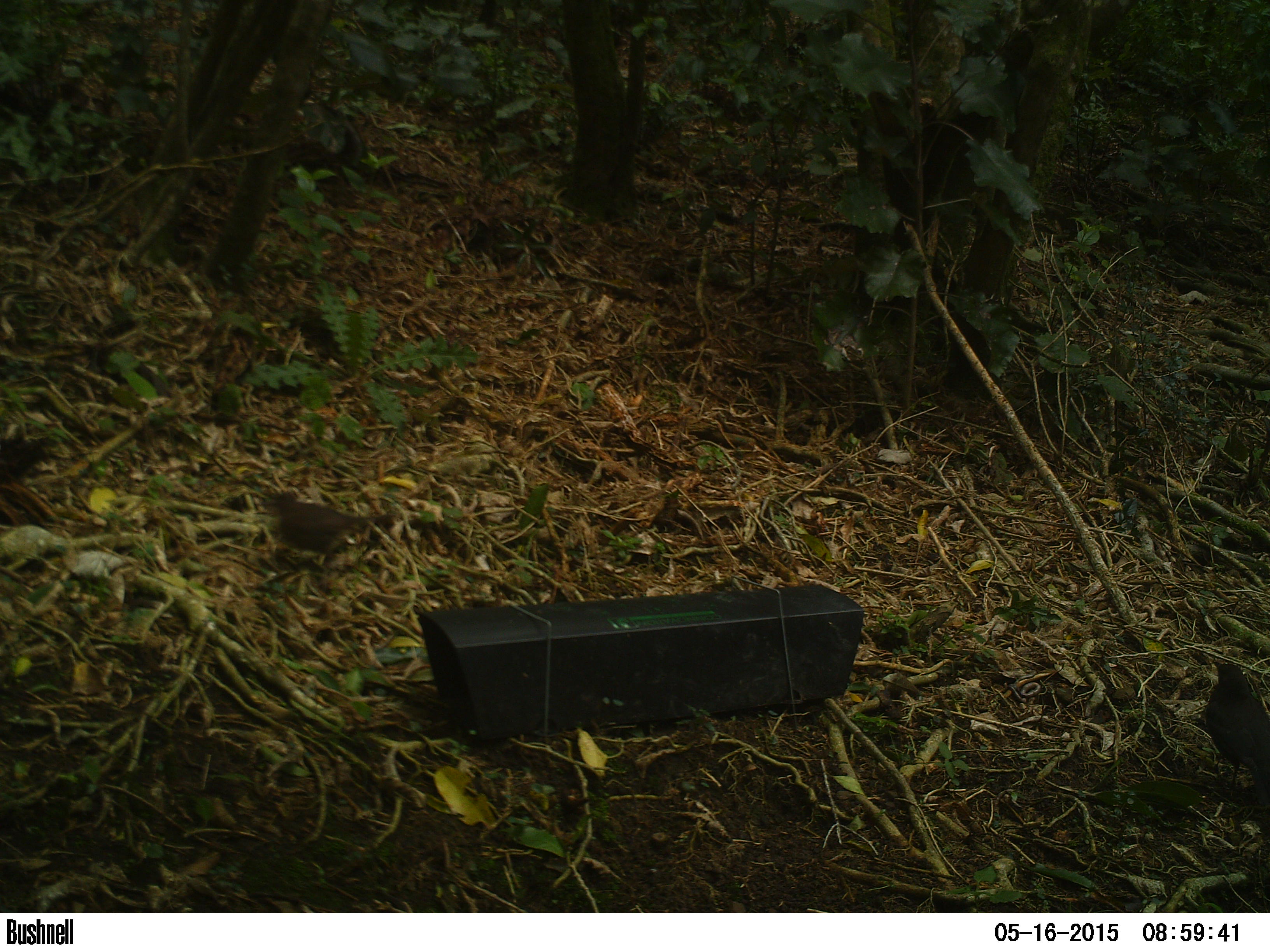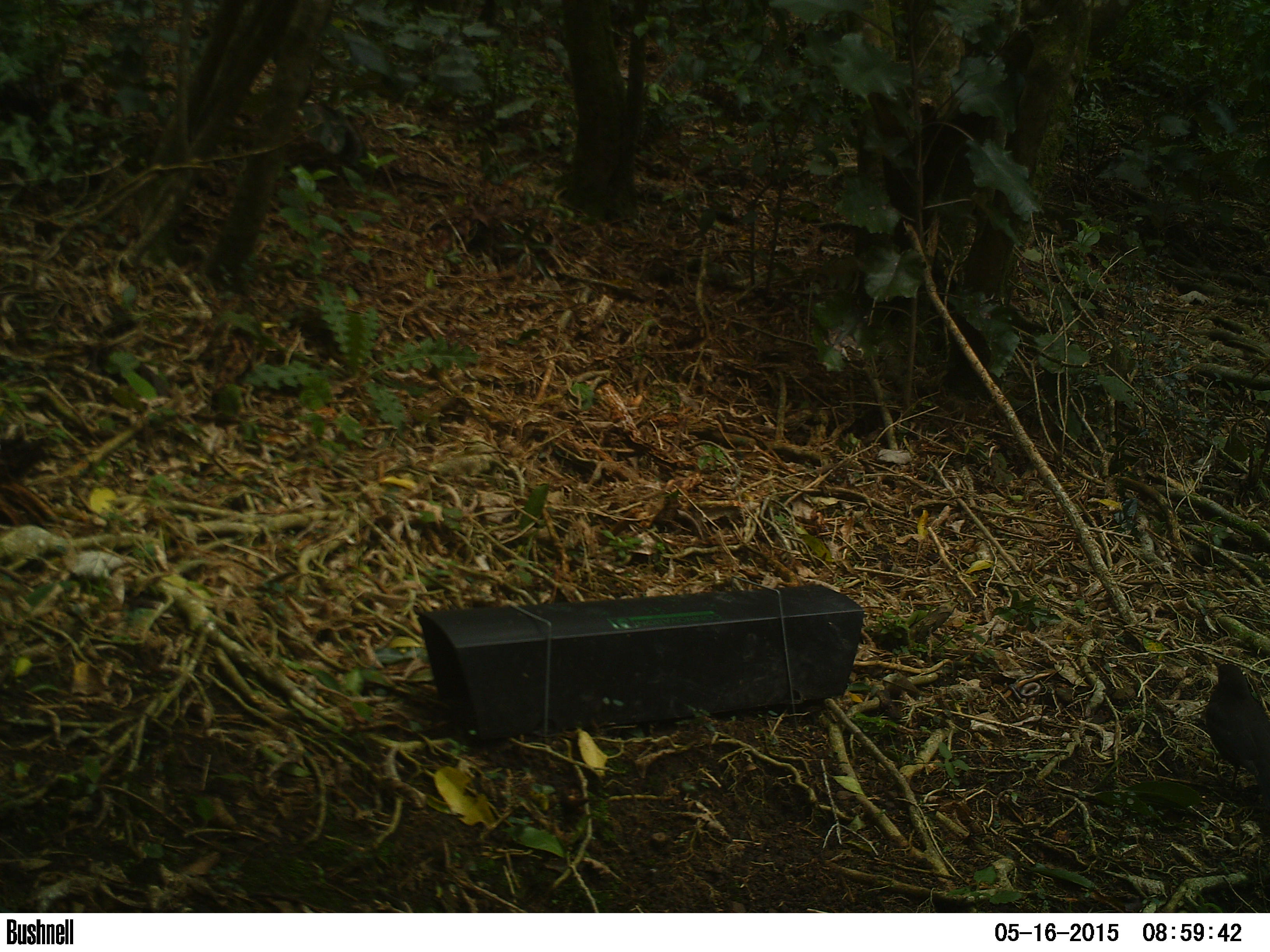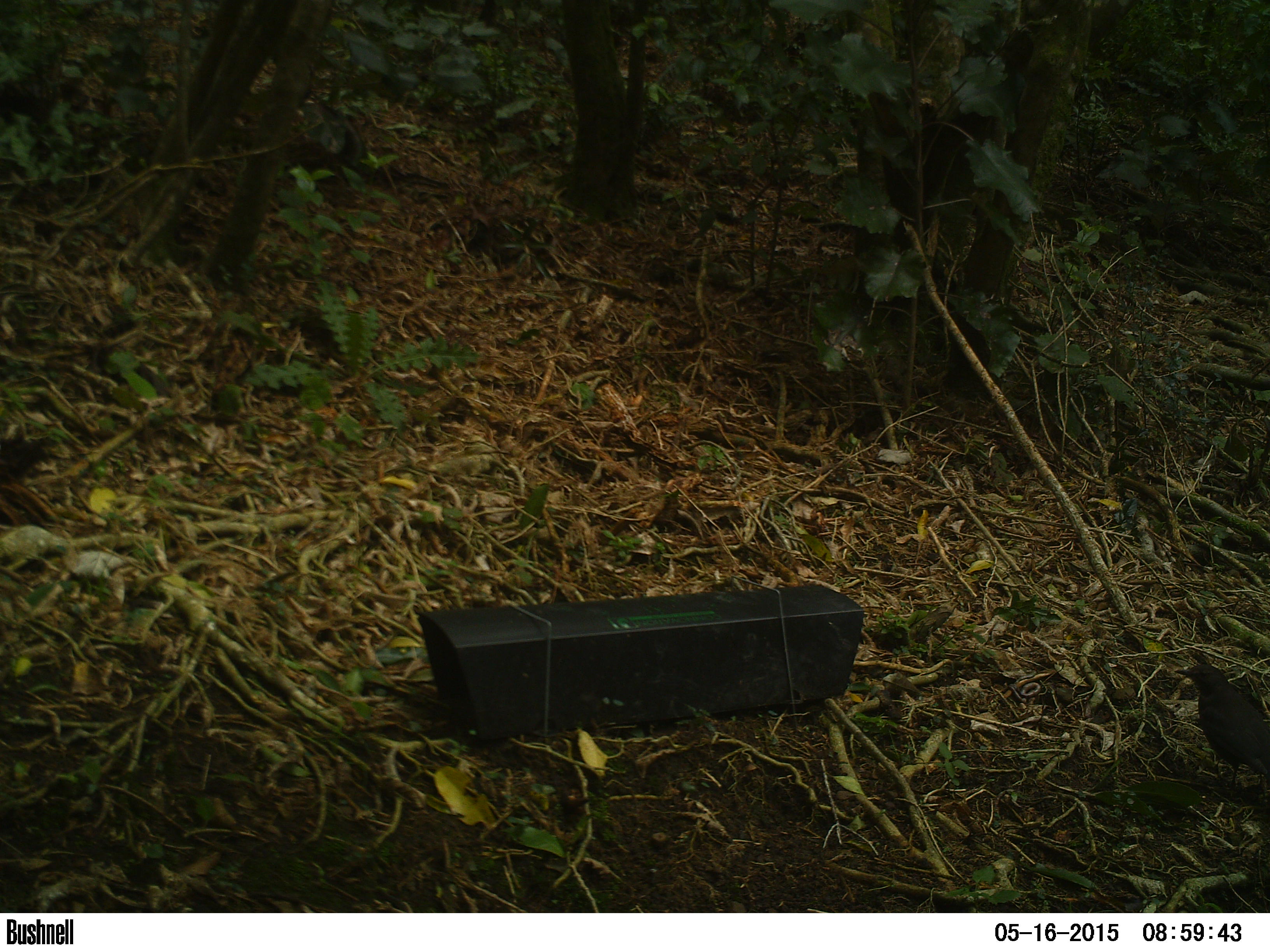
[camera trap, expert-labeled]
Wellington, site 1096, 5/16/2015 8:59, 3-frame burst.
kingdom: Animalia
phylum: Chordata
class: Aves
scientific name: Aves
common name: bird